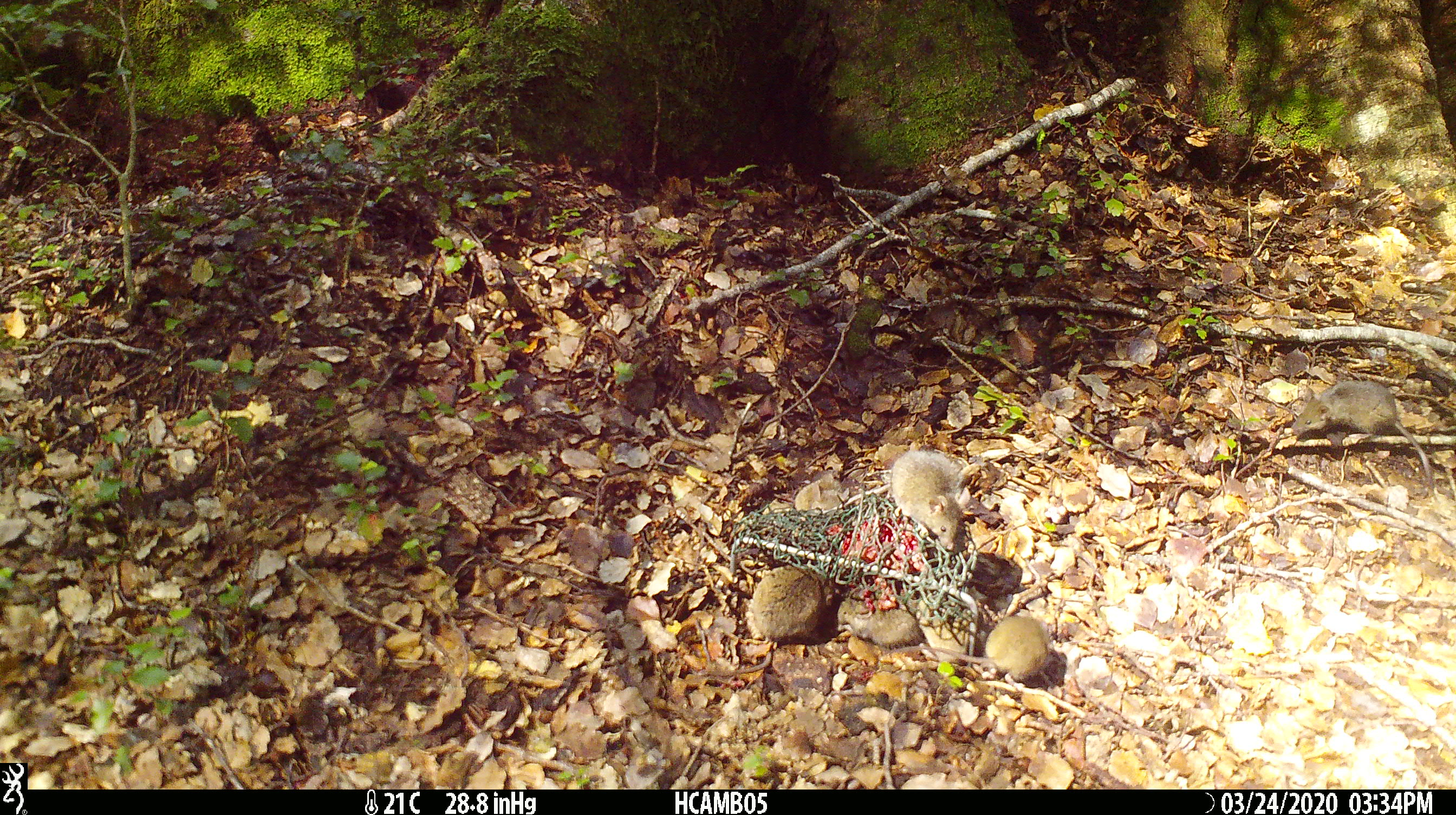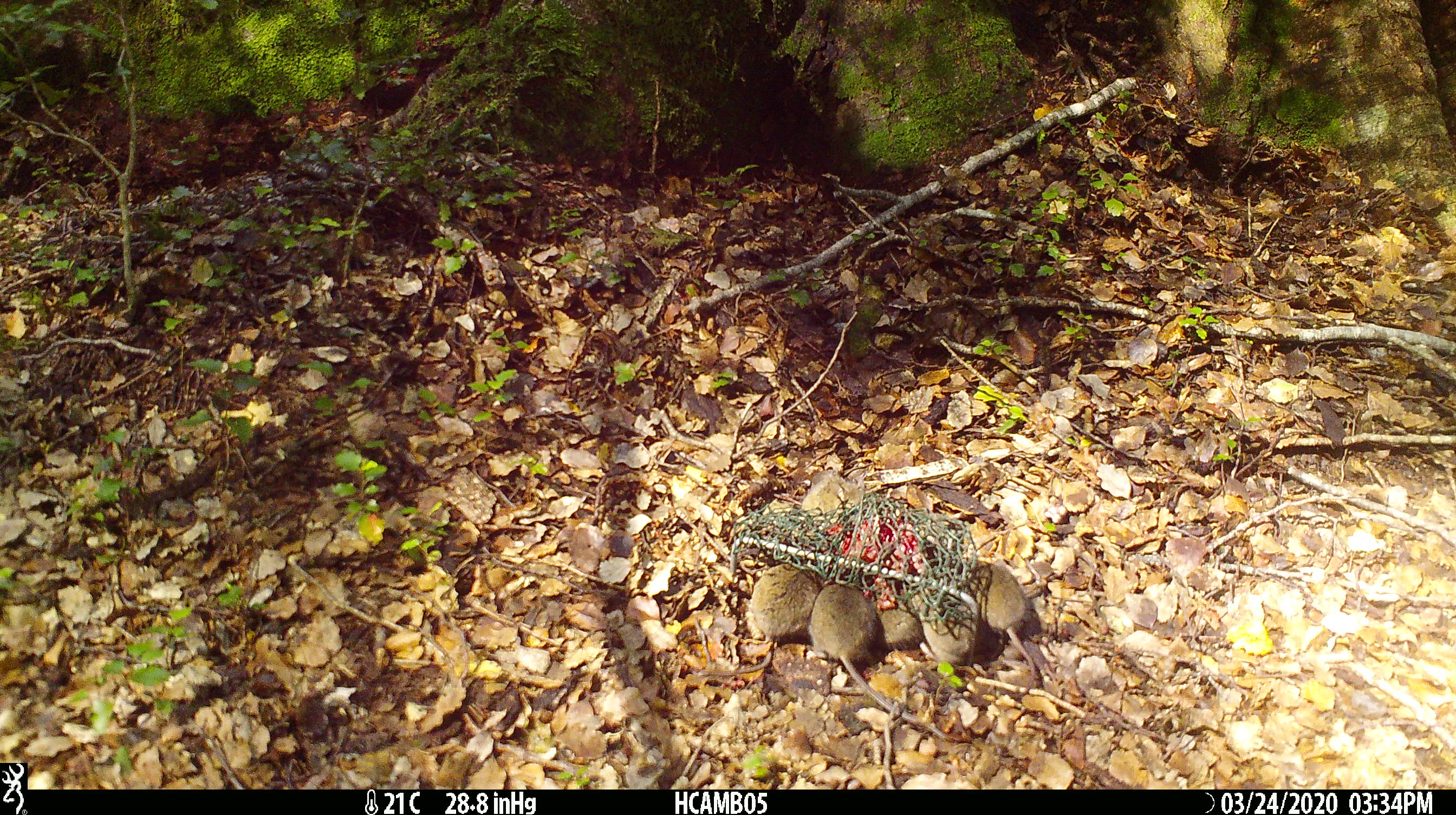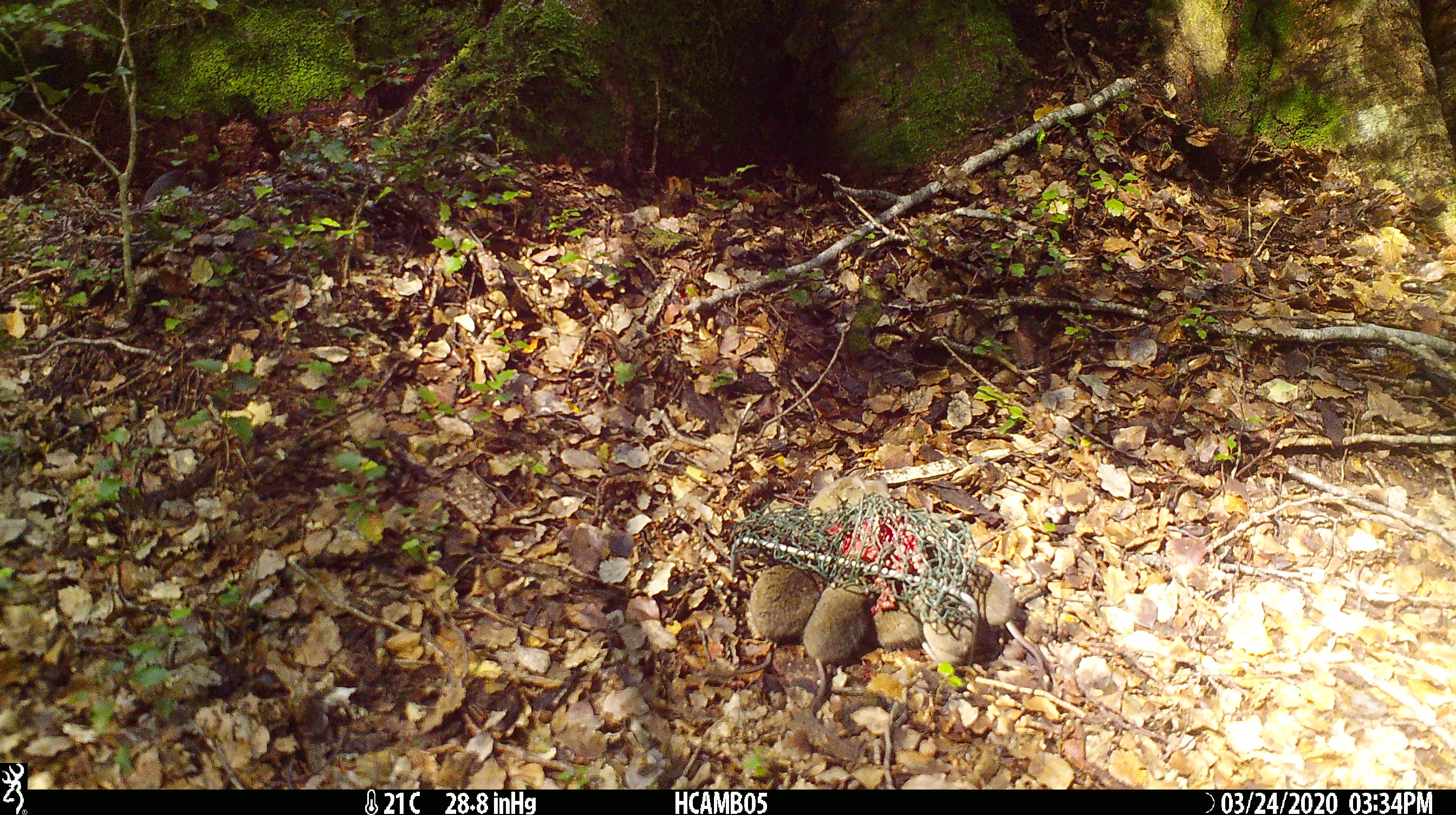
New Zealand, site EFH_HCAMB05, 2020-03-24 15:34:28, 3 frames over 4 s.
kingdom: Animalia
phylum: Chordata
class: Mammalia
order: Rodentia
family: Muridae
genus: Mus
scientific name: Mus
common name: mouse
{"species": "mouse (Mus)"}